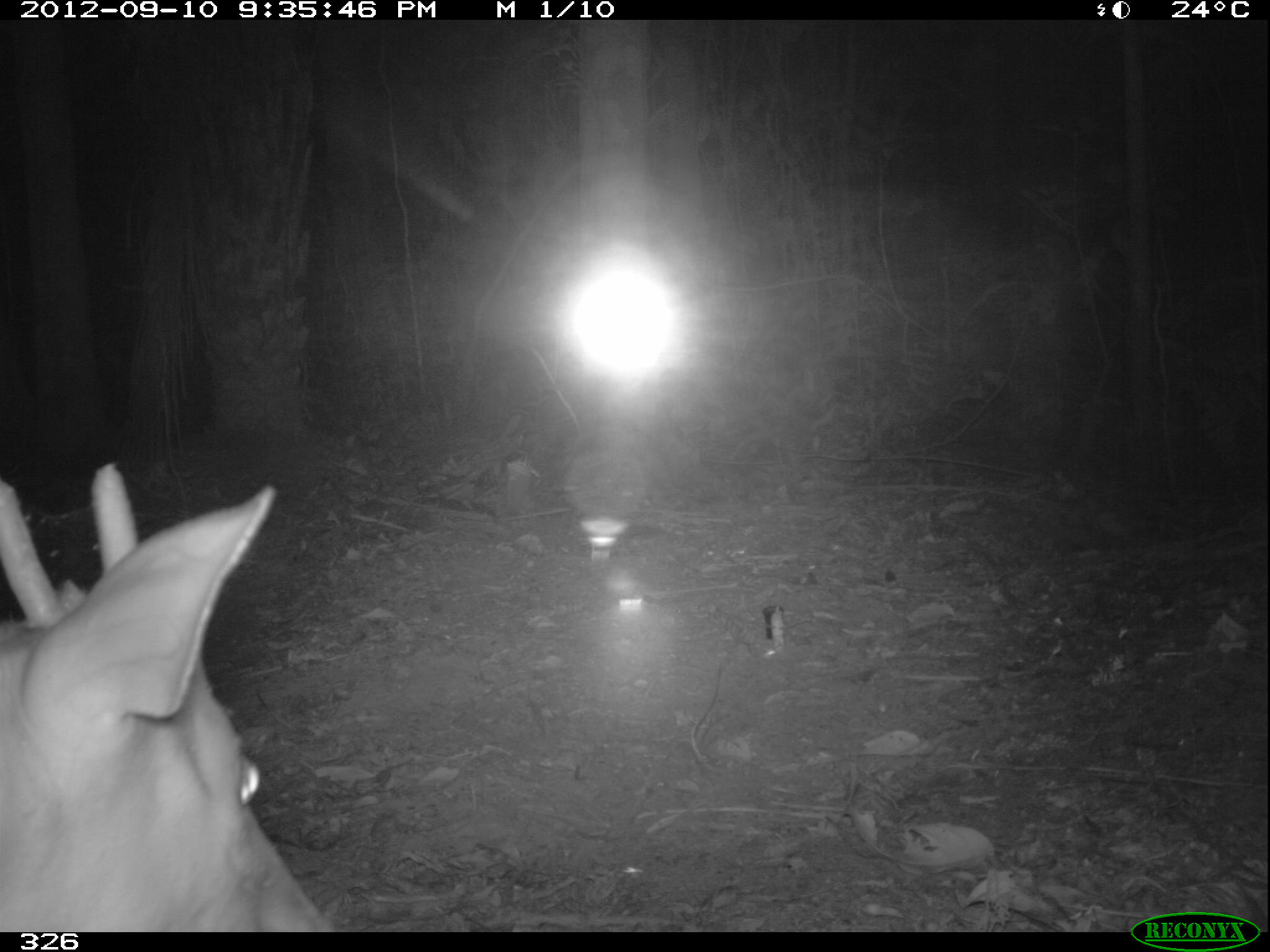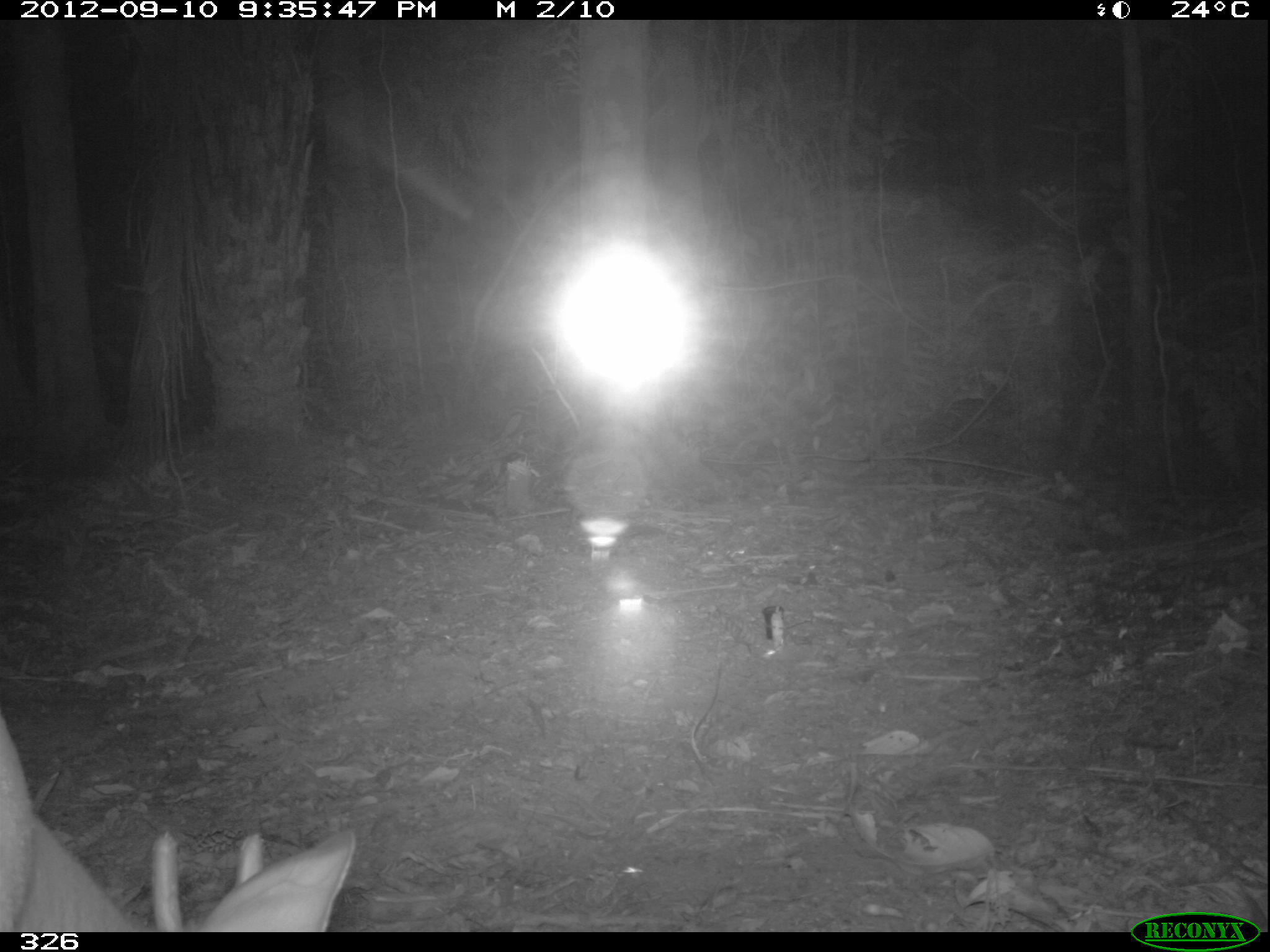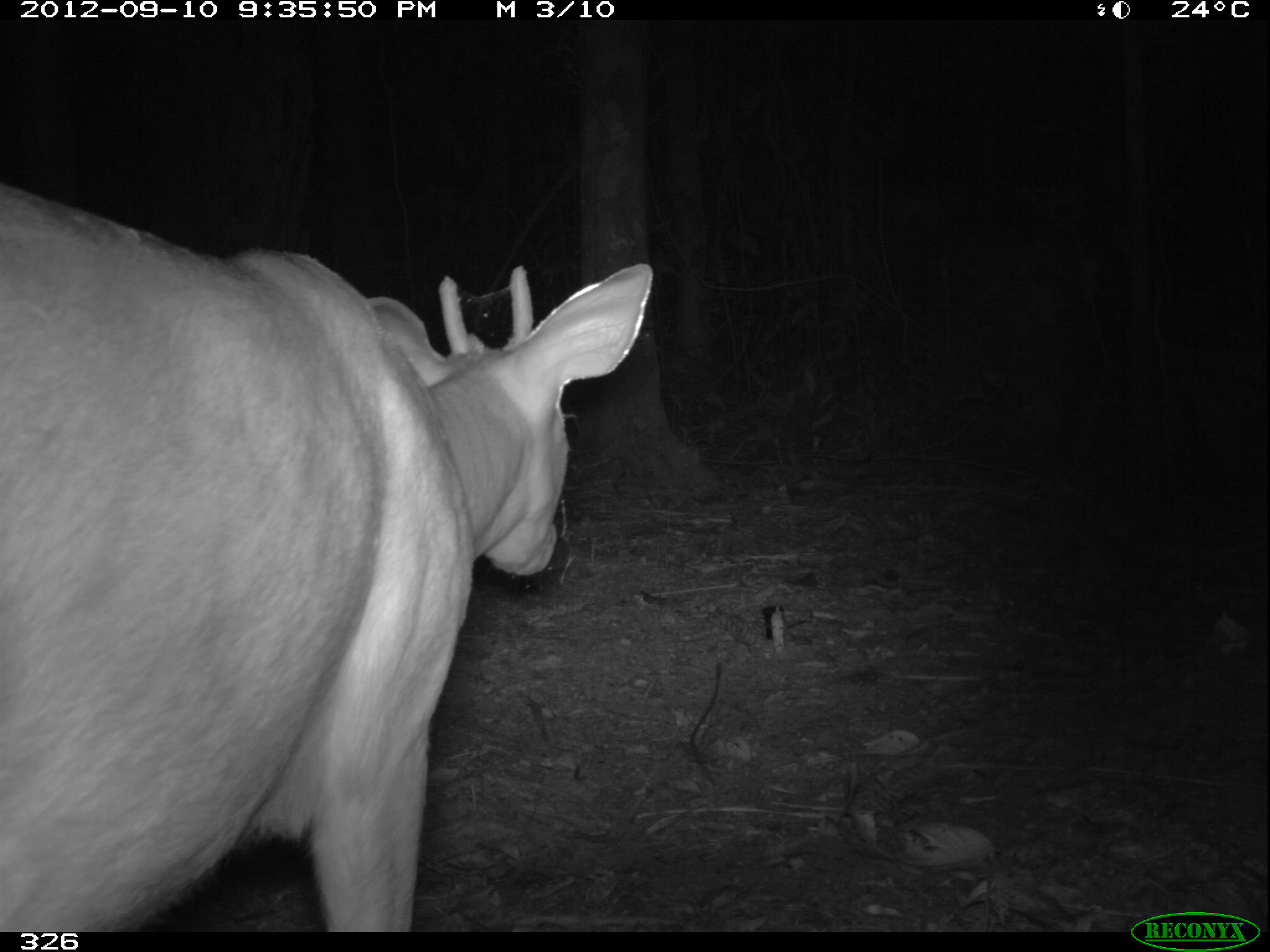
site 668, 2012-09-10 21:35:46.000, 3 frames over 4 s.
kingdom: Animalia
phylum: Chordata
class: Mammalia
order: Artiodactyla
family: Cervidae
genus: Mazama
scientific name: Mazama americana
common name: red brocket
Mazama americana (red brocket).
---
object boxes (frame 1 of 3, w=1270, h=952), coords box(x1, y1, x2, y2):
mazama americana: box(0, 464, 338, 931)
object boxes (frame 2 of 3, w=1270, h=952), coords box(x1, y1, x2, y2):
mazama americana: box(2, 715, 357, 932)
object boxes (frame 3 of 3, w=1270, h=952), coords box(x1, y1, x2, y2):
mazama americana: box(0, 184, 653, 932)